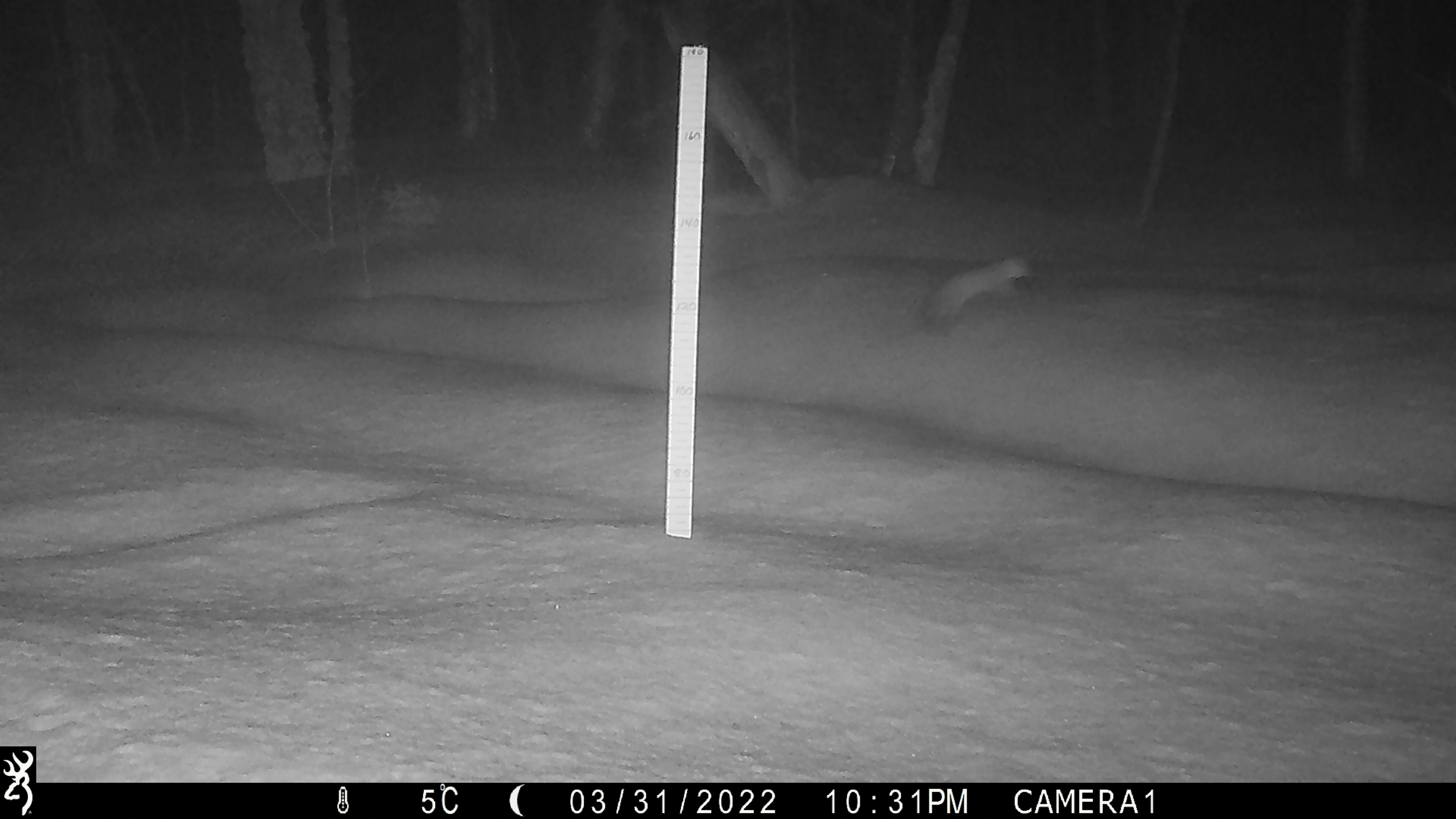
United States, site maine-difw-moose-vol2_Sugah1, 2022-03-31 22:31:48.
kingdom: Animalia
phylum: Chordata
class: Mammalia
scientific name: Mammalia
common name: mammal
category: mammal sp.